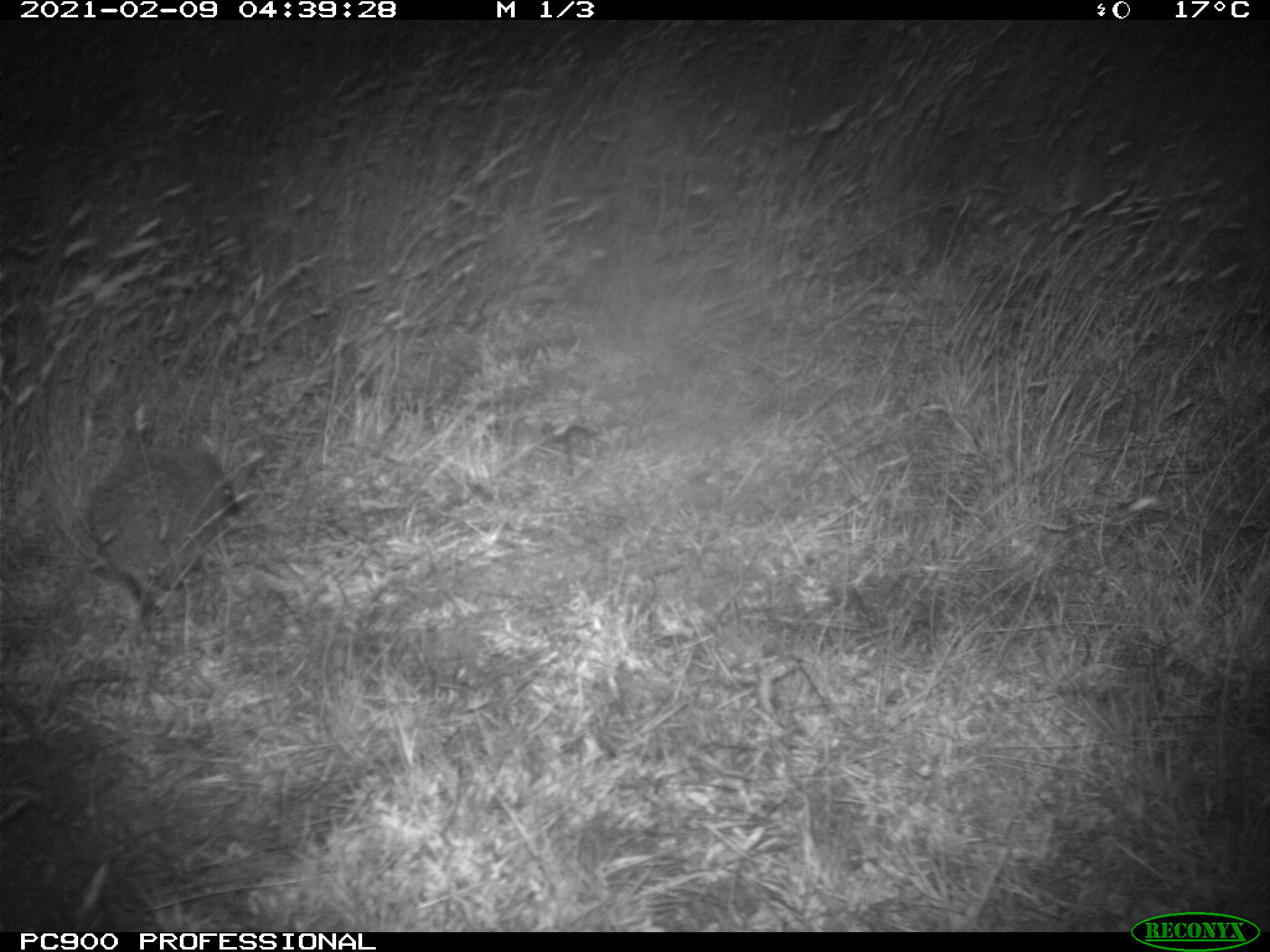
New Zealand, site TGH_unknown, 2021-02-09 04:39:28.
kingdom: Animalia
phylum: Chordata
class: Mammalia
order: Eulipotyphla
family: Erinaceidae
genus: Erinaceus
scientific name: Erinaceus europaeus europaeus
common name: european hedgehog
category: hedgehog